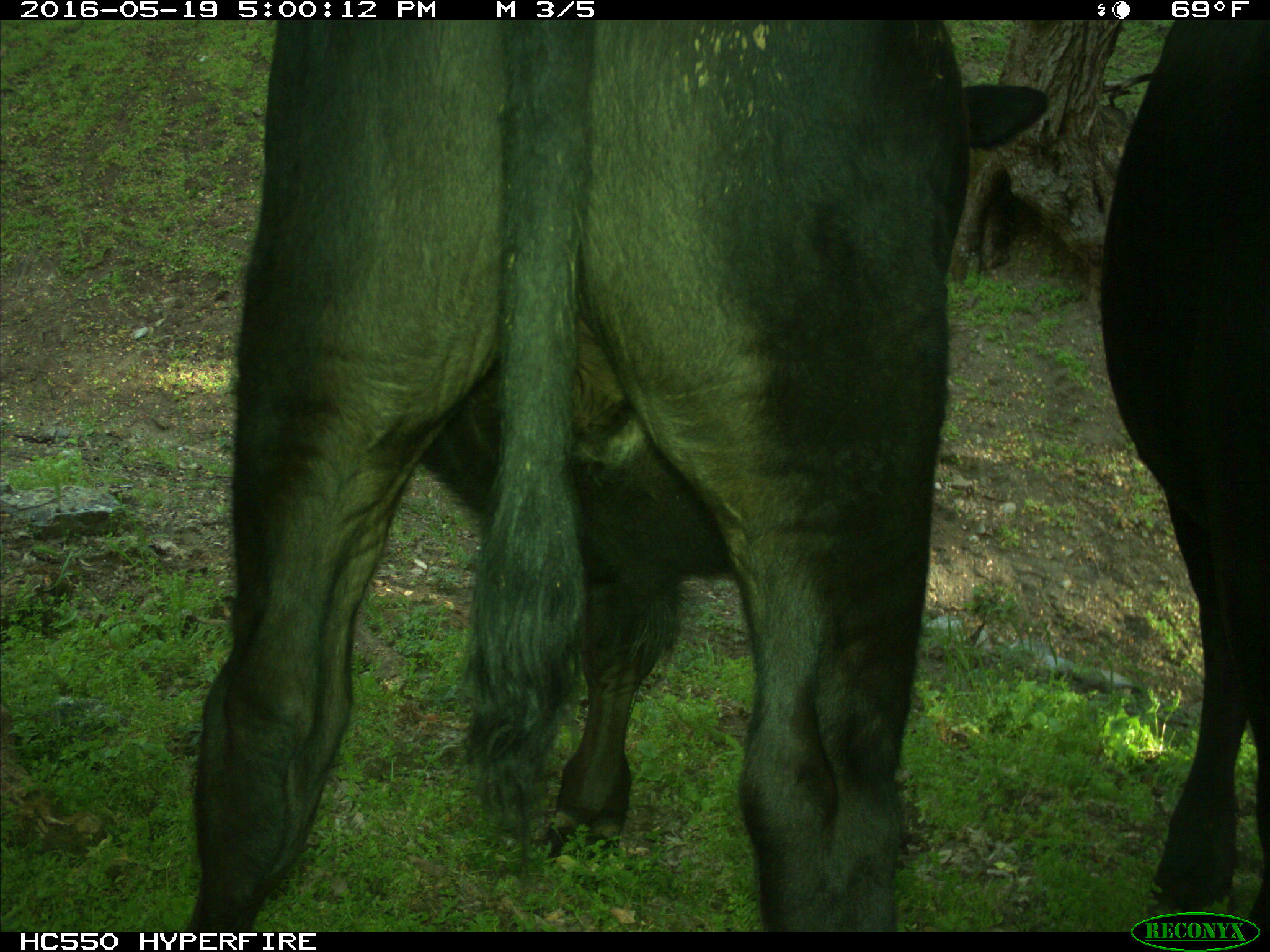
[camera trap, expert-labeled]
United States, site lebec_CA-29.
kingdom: Animalia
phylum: Chordata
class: Mammalia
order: Artiodactyla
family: Bovidae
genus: Bos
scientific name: Bos taurus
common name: domestic cow